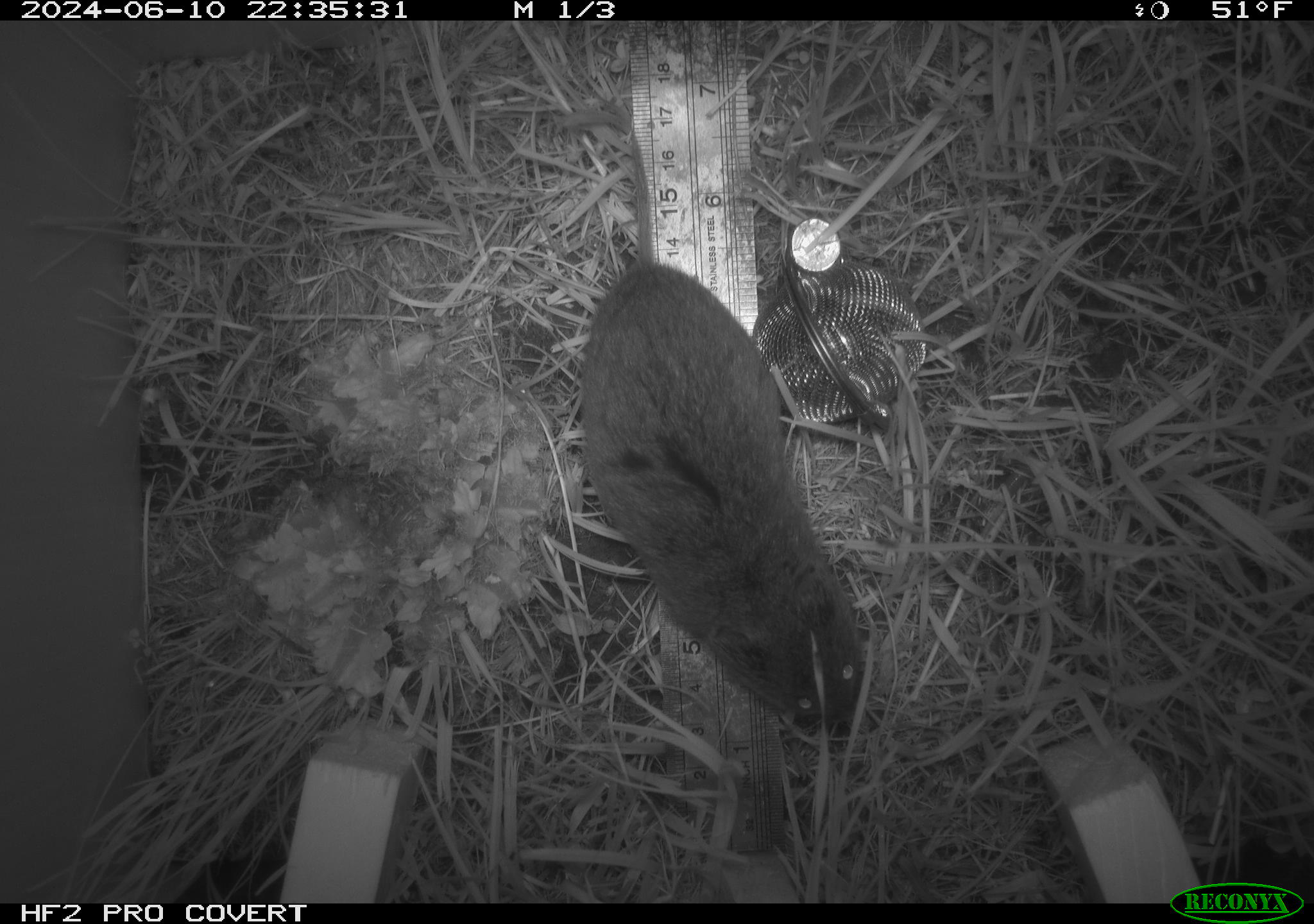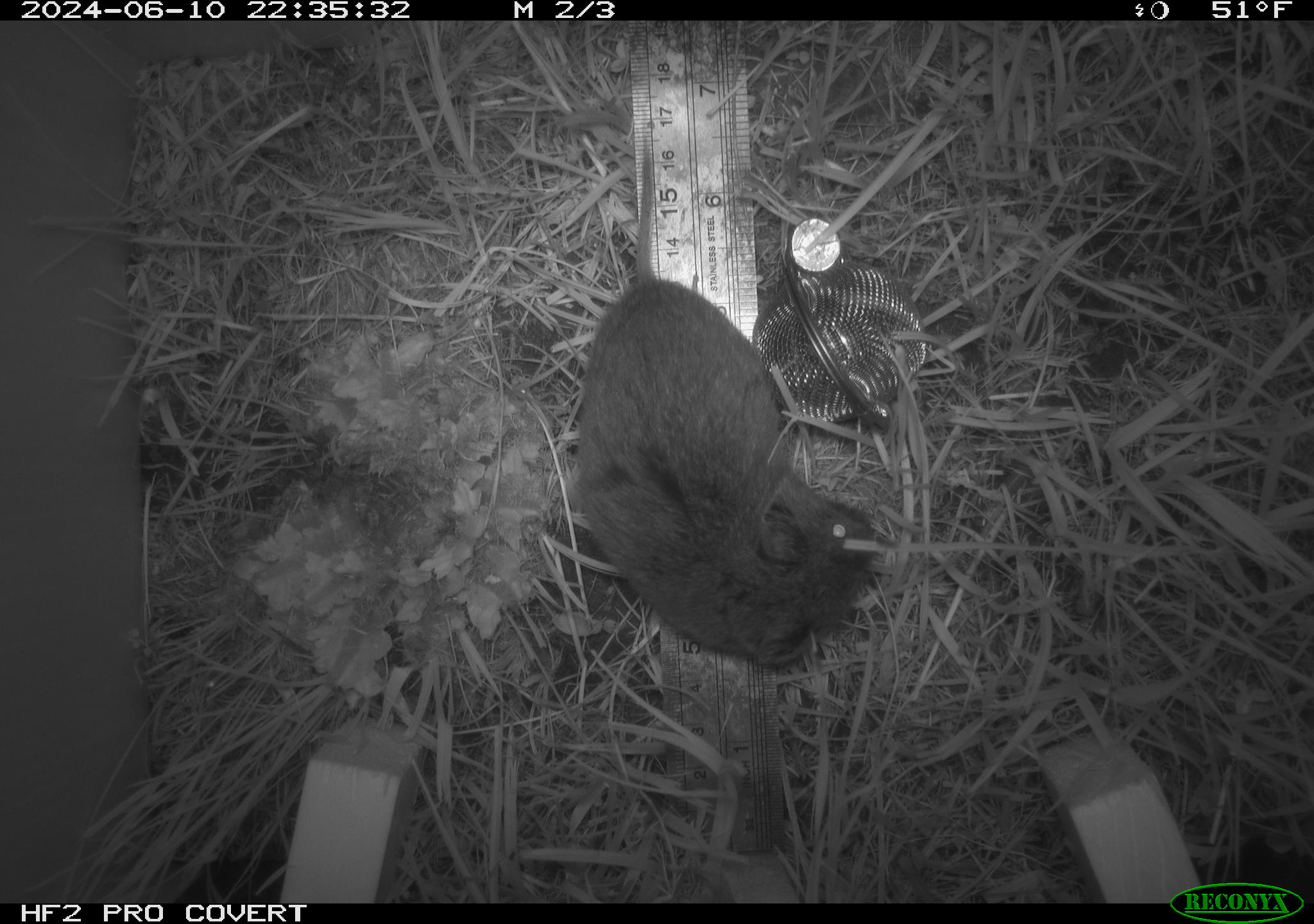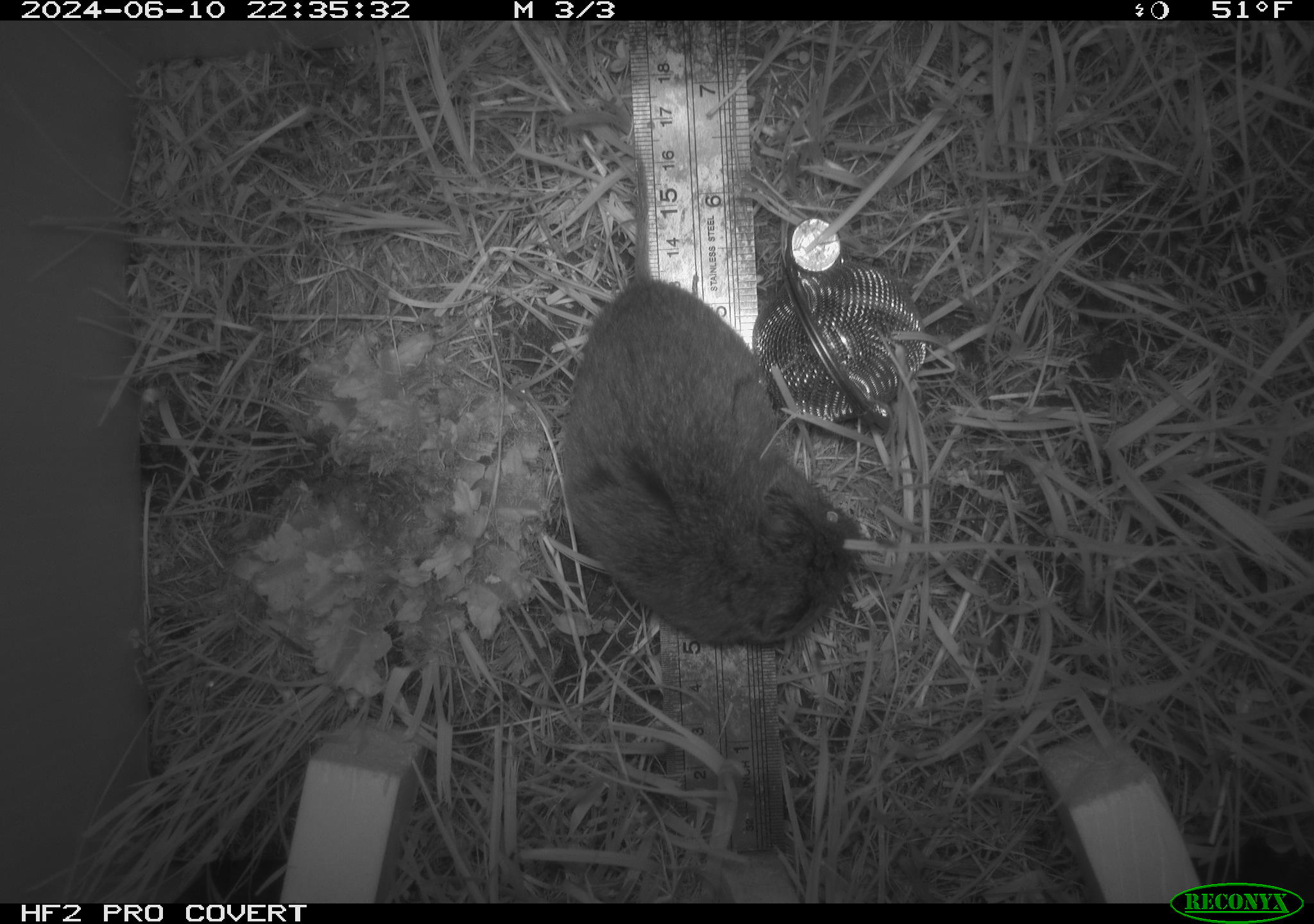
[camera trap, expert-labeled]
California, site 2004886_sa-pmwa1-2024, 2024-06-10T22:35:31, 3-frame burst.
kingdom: Animalia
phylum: Chordata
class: Mammalia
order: Rodentia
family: Cricetidae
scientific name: Arvicolinae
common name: voles, lemmings, and muskrats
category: arvicolinae subfamily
Arvicolinae subfamily (voles, lemmings, and muskrats) (Arvicolinae).